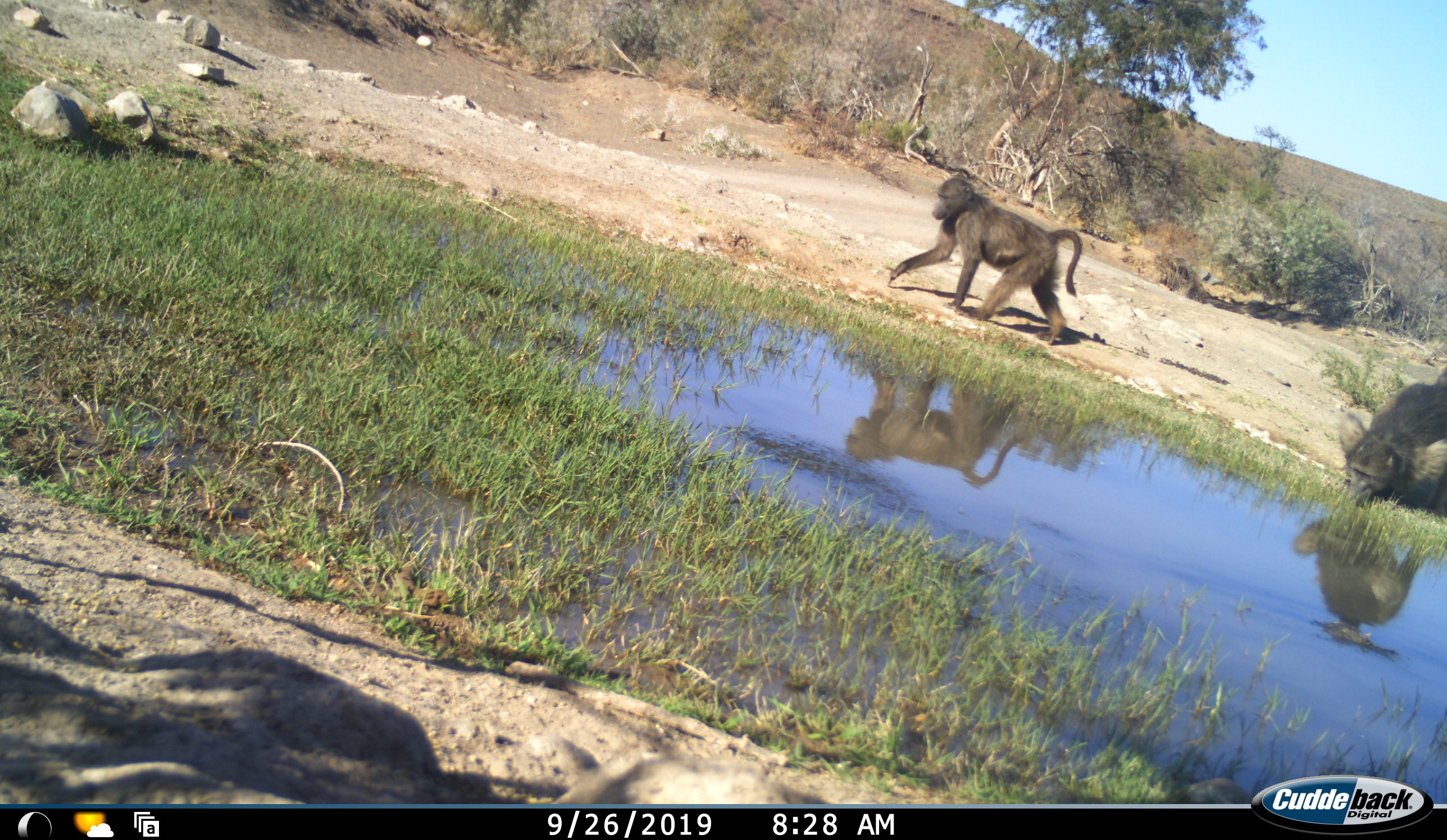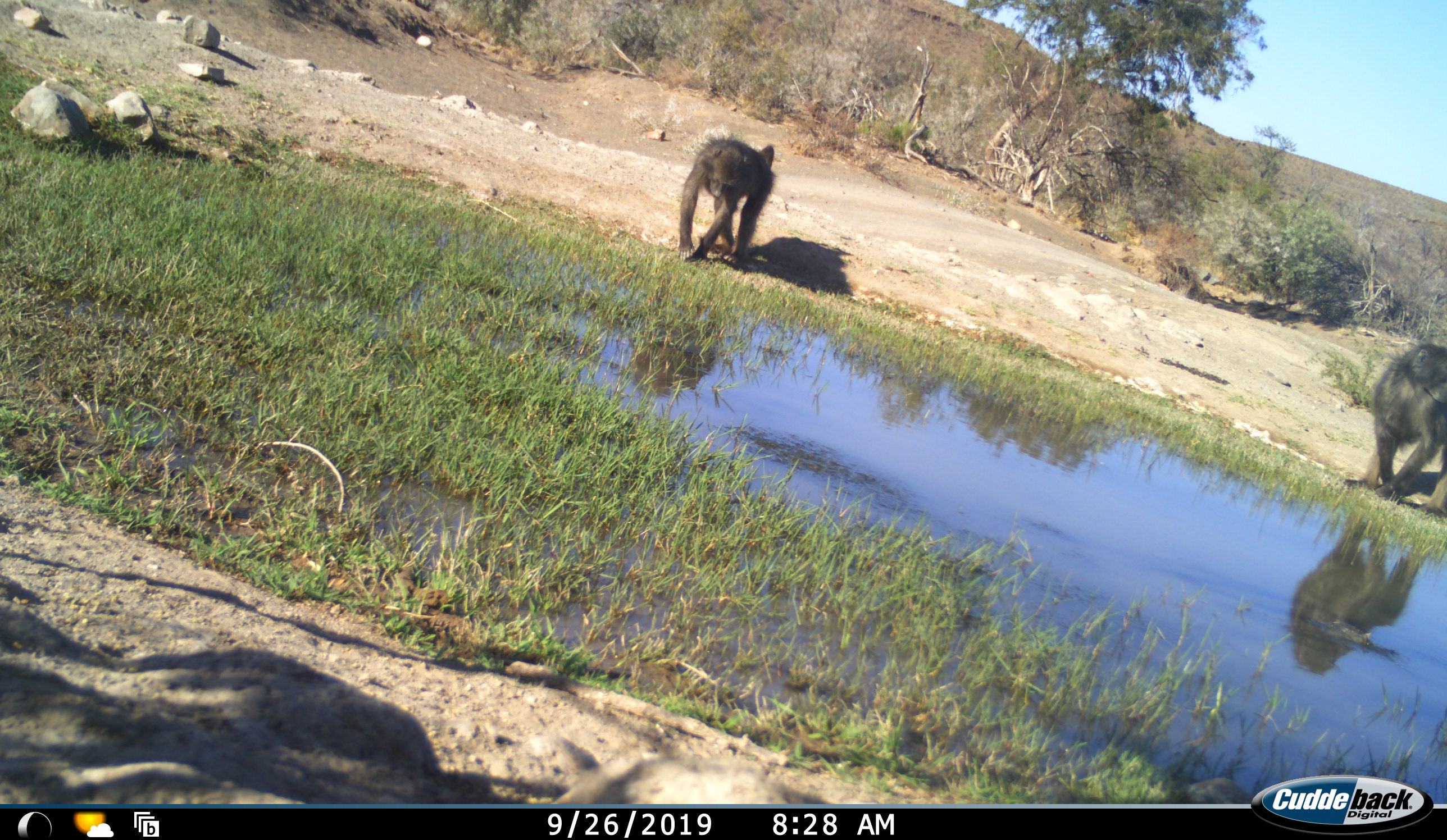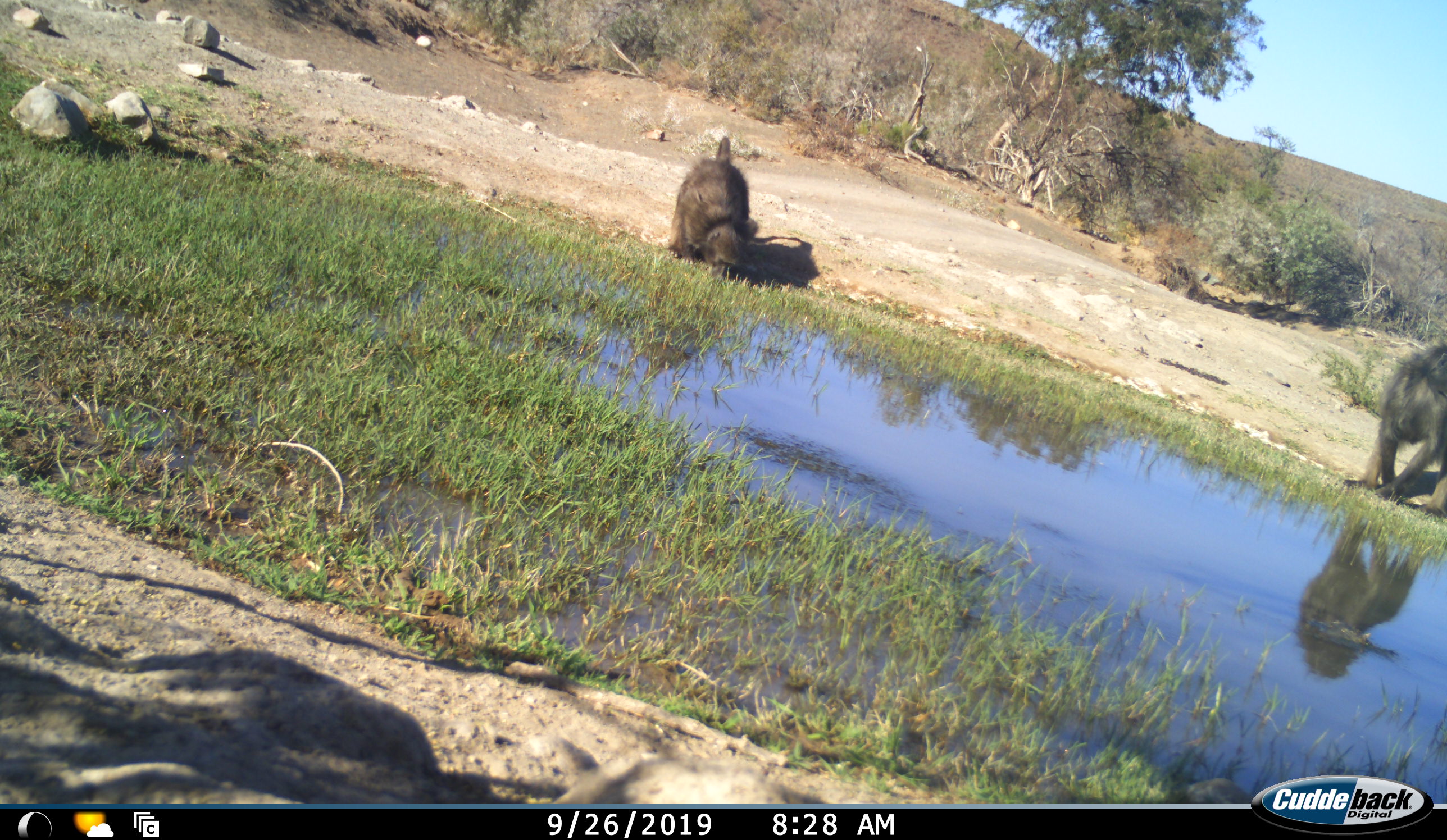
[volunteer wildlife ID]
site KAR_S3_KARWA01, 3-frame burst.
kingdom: Animalia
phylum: Chordata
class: Mammalia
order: Primates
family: Cercopithecidae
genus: Papio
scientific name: Papio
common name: baboon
Baboon (Papio), count 2. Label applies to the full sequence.